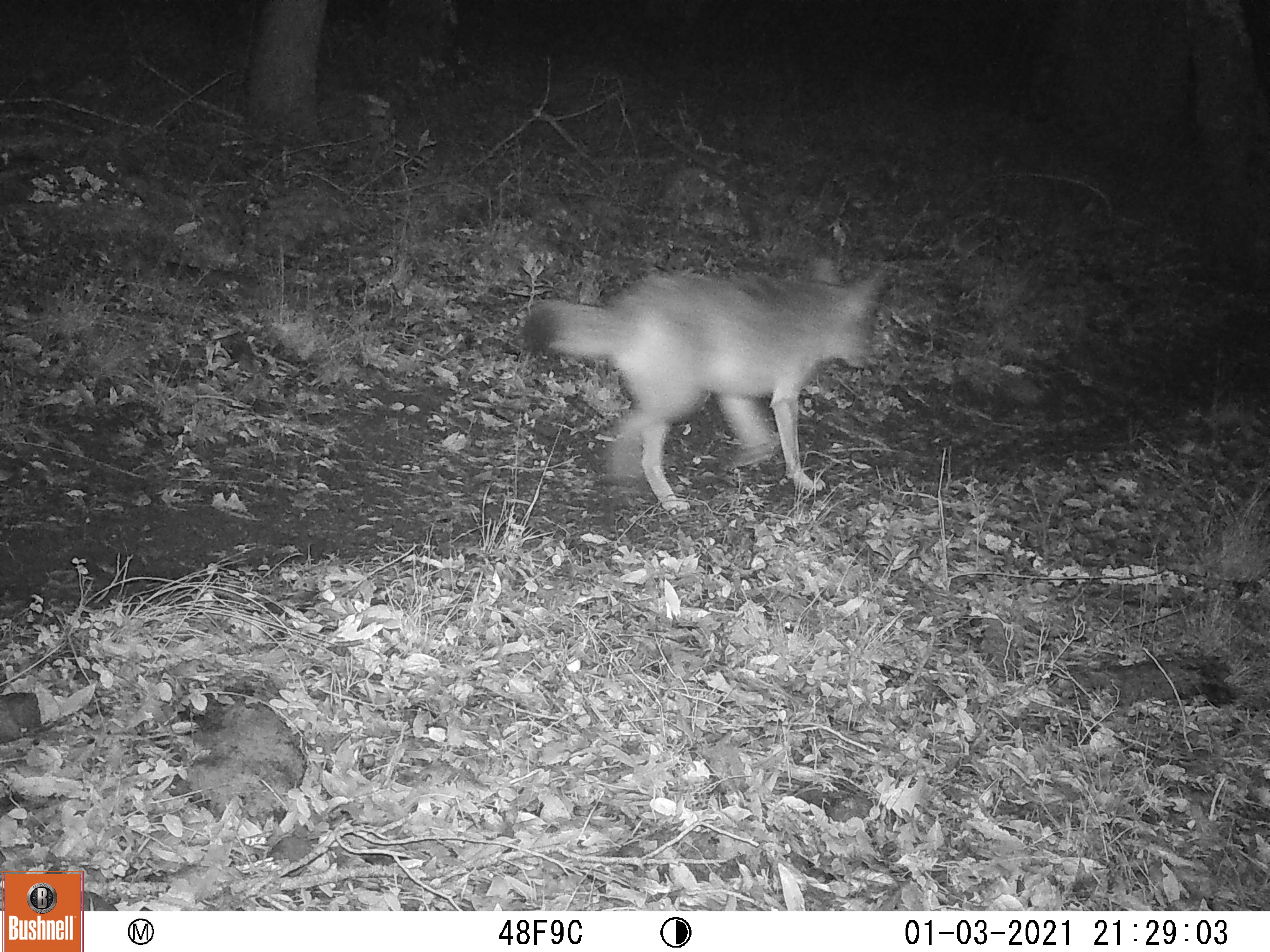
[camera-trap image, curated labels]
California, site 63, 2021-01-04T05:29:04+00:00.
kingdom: Animalia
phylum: Chordata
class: Mammalia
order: Carnivora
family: Canidae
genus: Canis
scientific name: Canis latrans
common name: coyote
Coyote (Canis latrans).